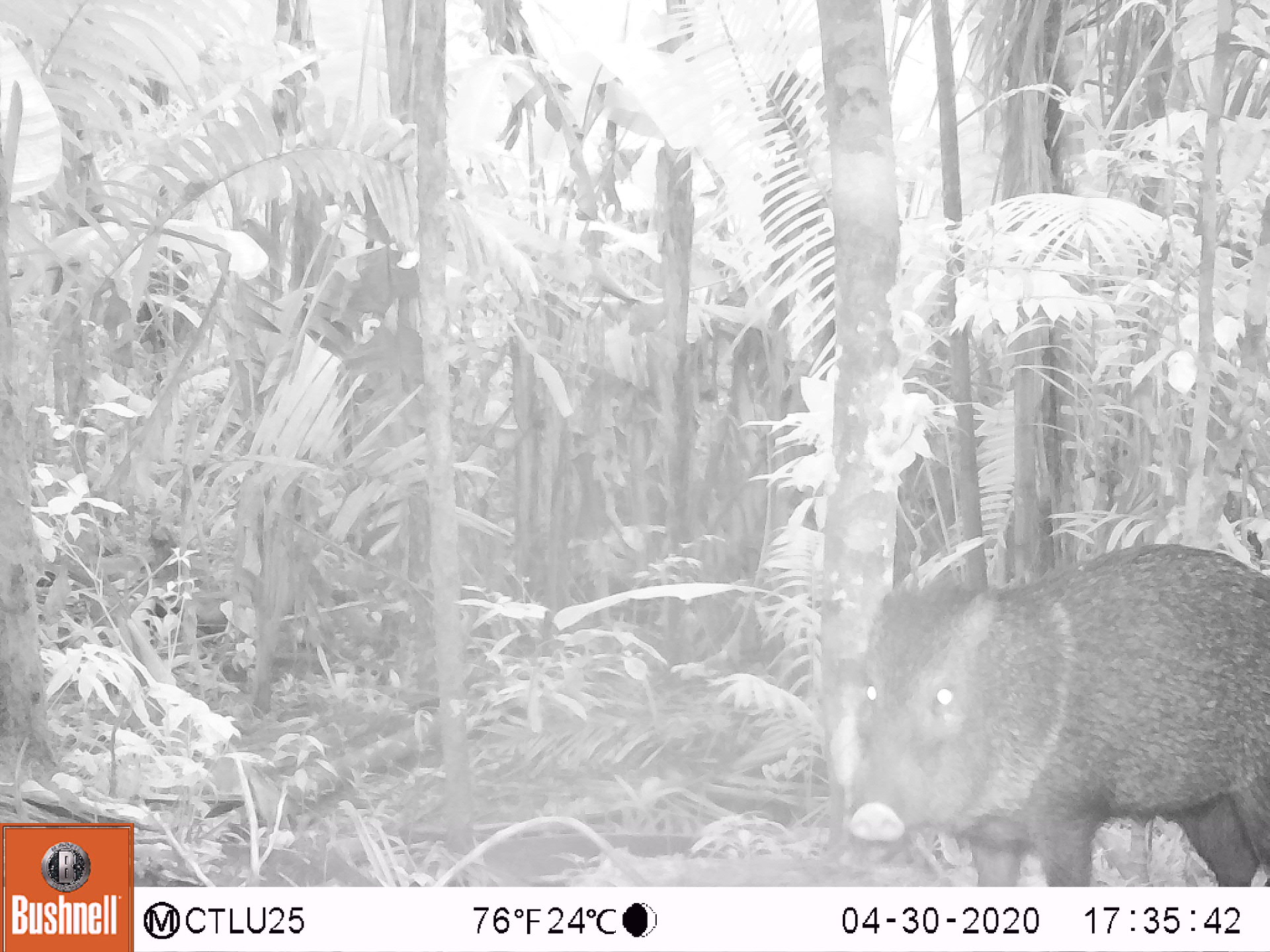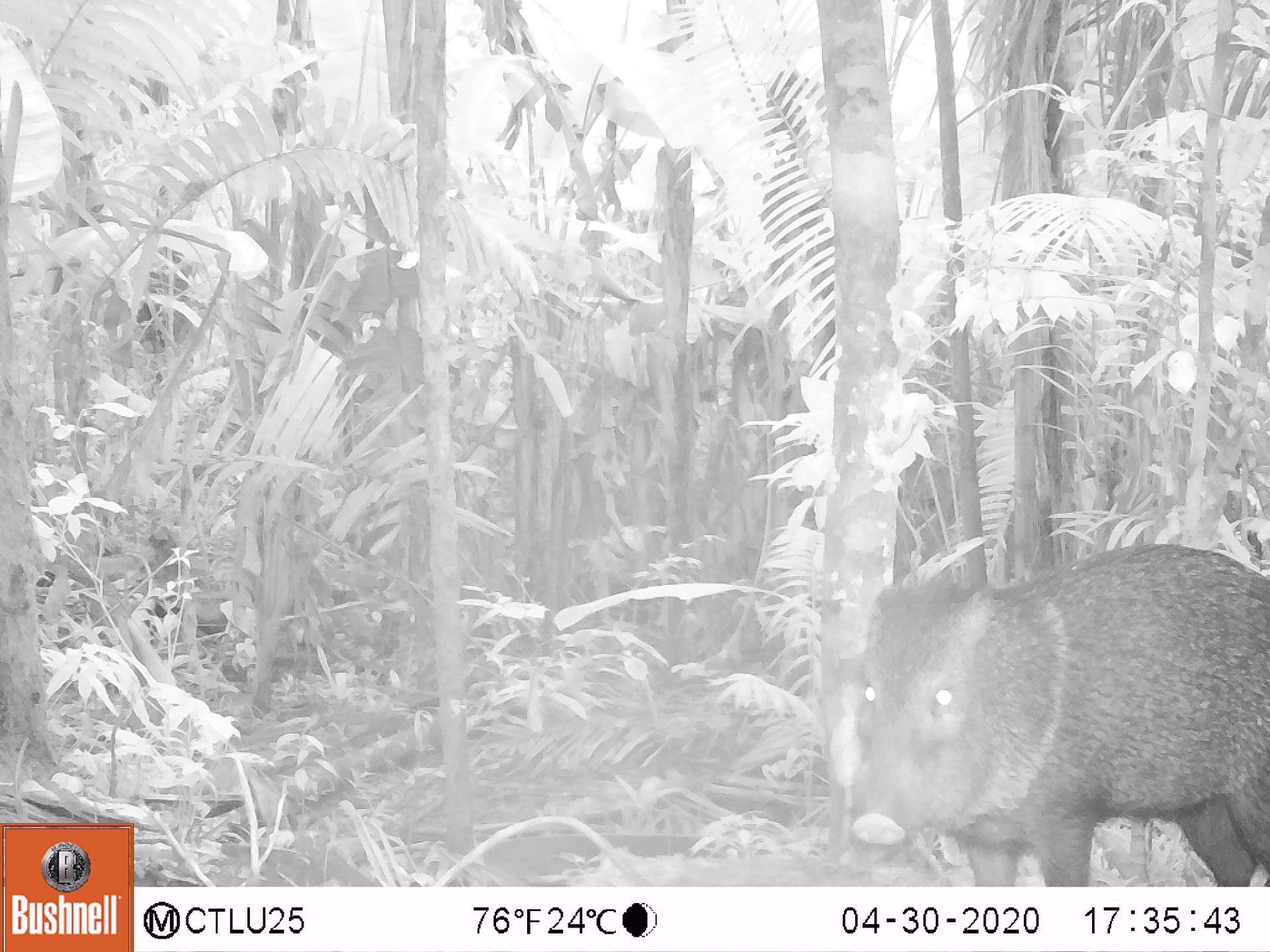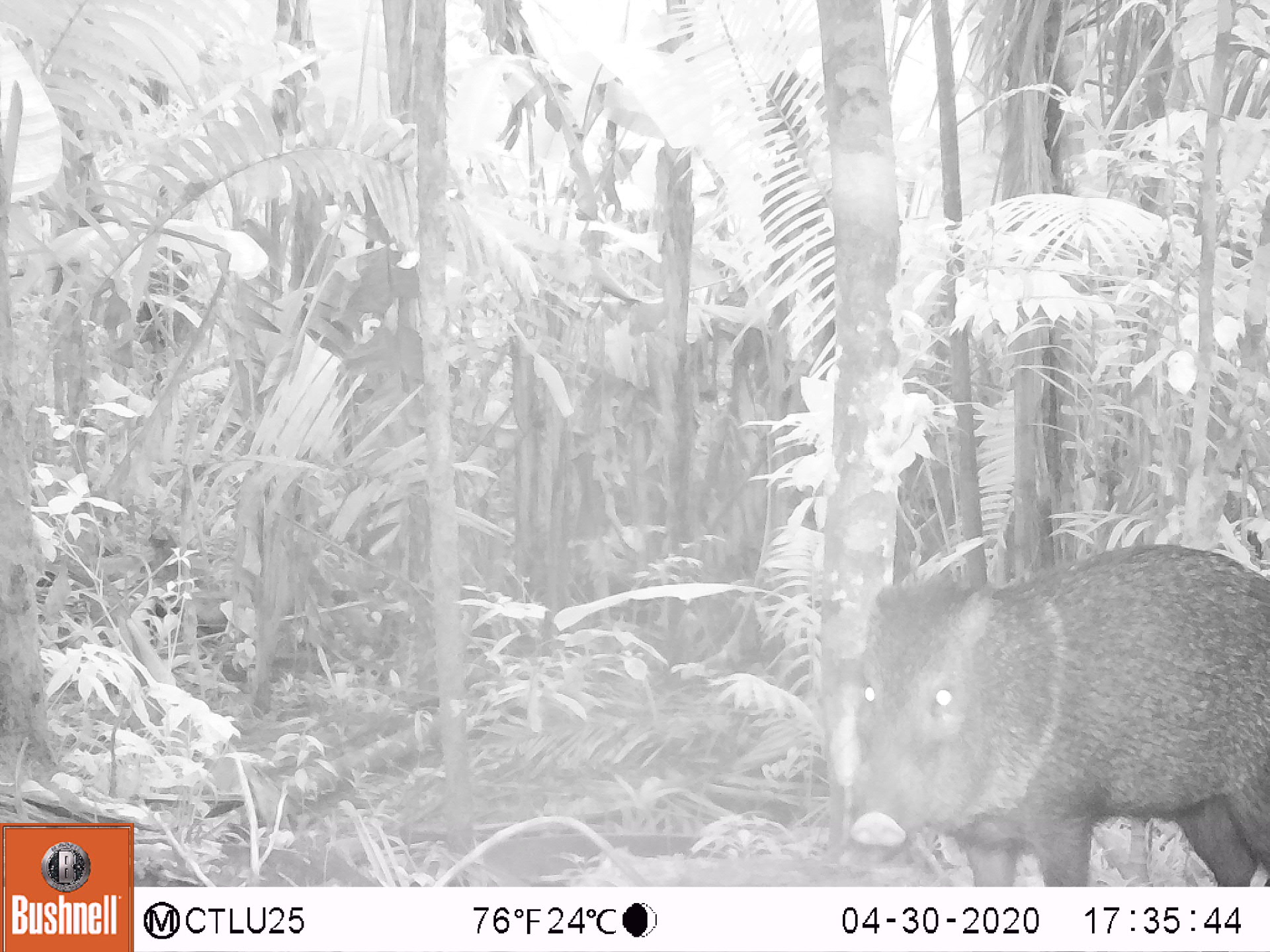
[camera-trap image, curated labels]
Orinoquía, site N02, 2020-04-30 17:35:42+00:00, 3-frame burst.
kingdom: Animalia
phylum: Chordata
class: Mammalia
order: Artiodactyla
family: Tayassuidae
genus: Pecari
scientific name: Pecari tajacu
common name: collared peccary